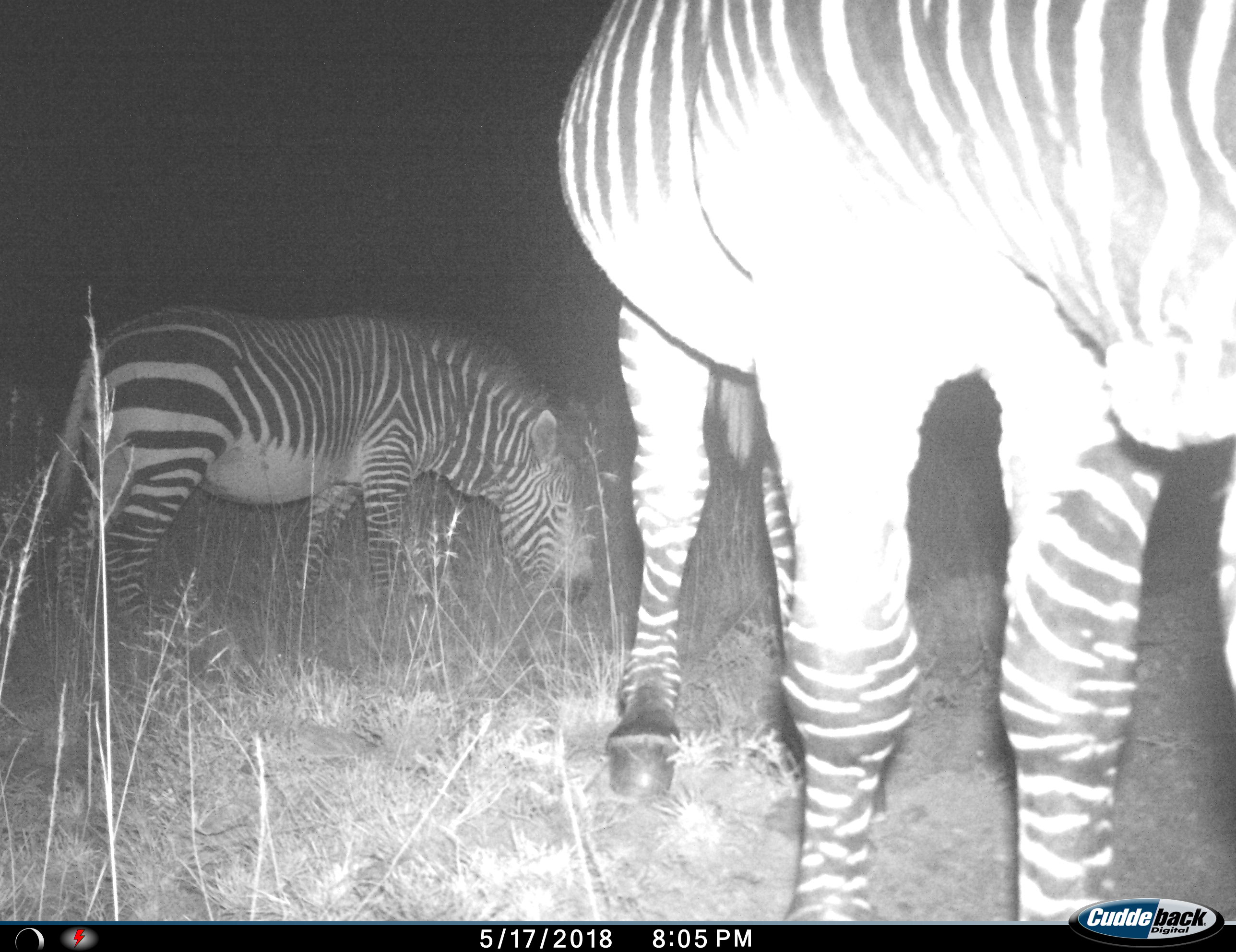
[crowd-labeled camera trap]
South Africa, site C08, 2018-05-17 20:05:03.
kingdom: Animalia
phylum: Chordata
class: Mammalia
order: Perissodactyla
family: Equidae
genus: Equus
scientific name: Equus zebra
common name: mountain zebra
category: zebramountain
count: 2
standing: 67%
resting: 0%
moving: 0%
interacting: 0%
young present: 17%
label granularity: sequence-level